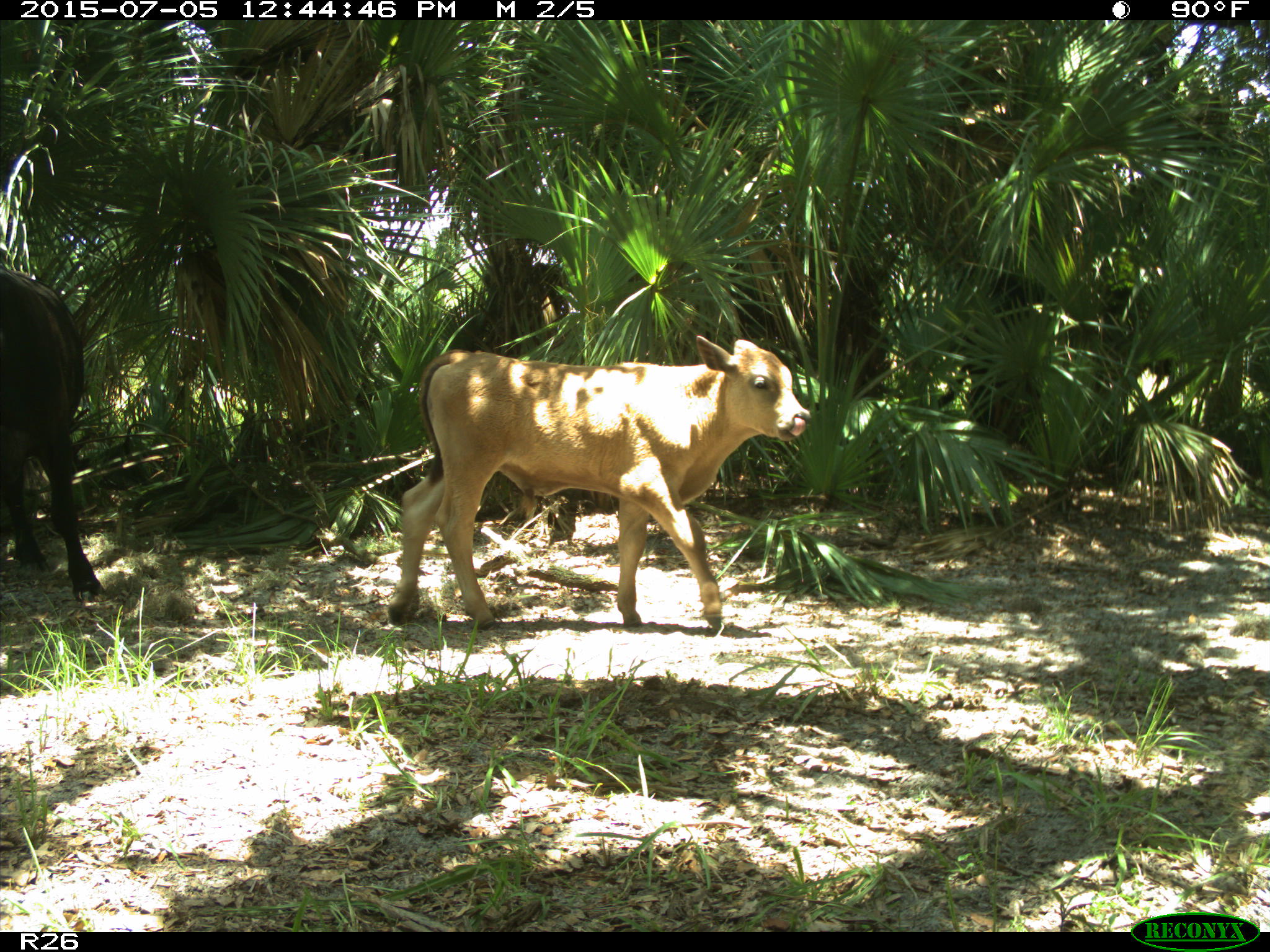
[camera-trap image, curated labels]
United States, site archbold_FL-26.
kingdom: Animalia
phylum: Chordata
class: Mammalia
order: Artiodactyla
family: Bovidae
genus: Bos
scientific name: Bos taurus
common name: domestic cow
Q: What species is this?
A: Bos taurus (domestic cow).